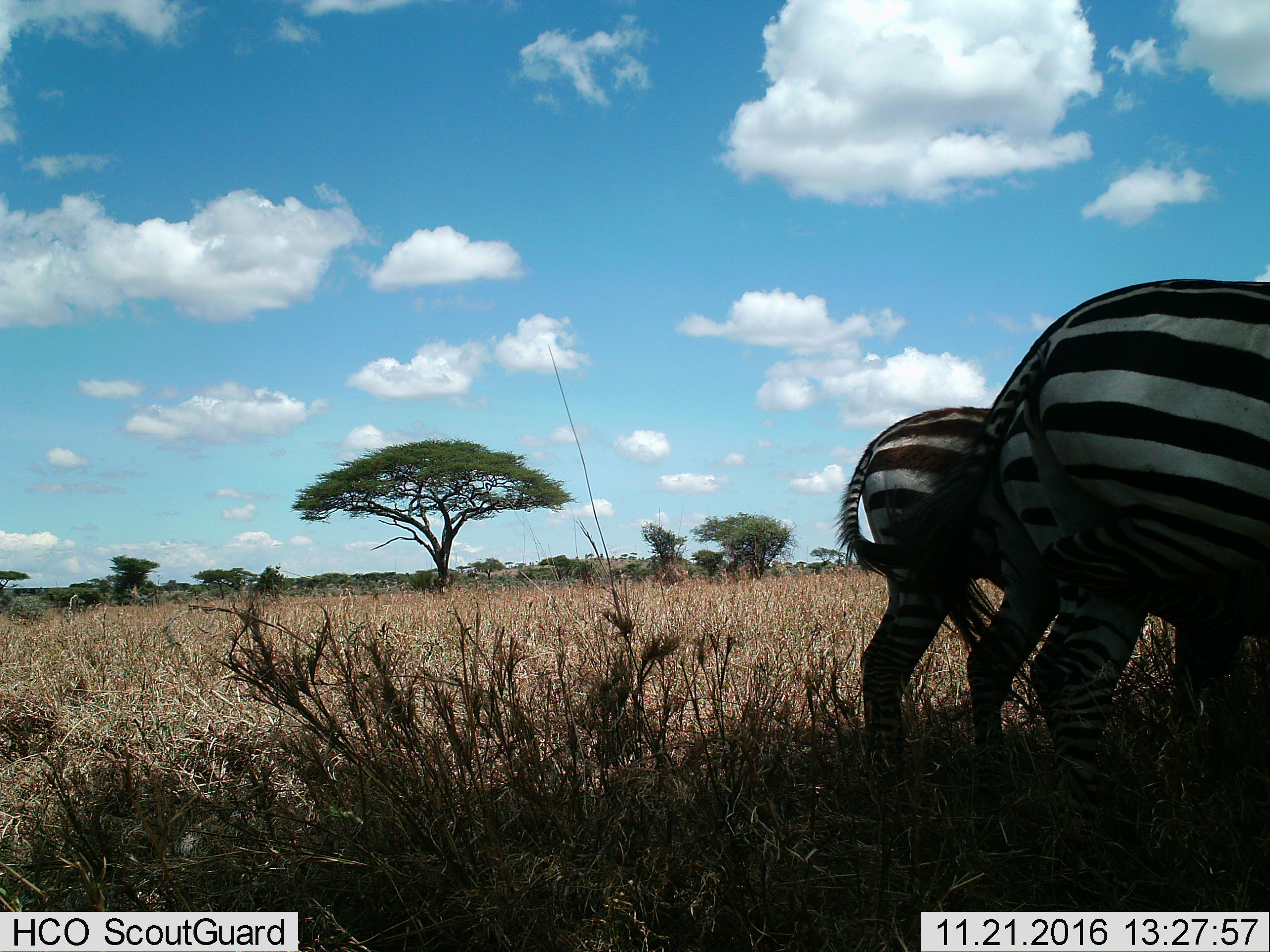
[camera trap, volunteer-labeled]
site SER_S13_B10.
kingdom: Animalia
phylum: Chordata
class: Mammalia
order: Perissodactyla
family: Equidae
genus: Equus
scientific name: Equus quagga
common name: plains zebra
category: zebraplains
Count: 2.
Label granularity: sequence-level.